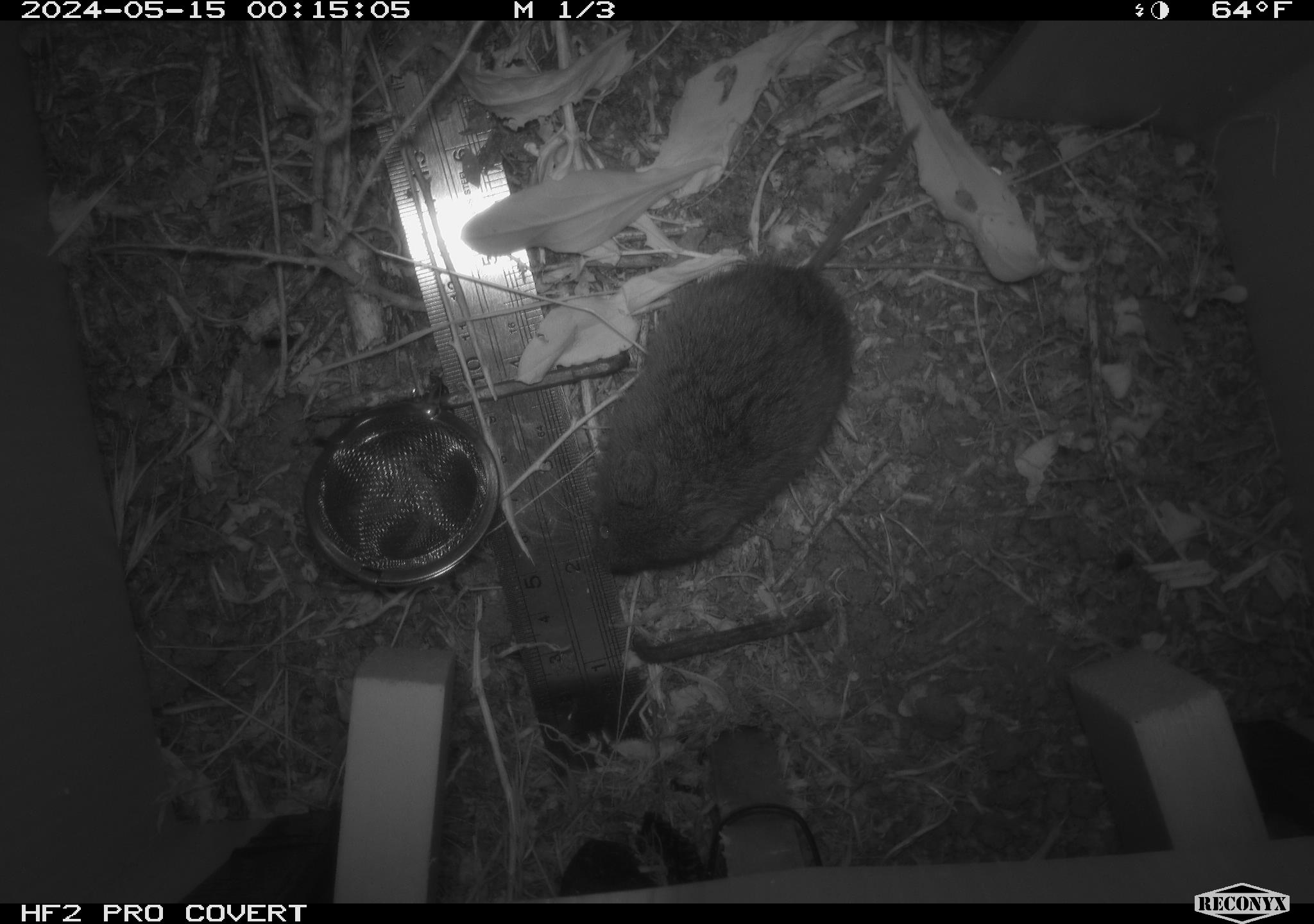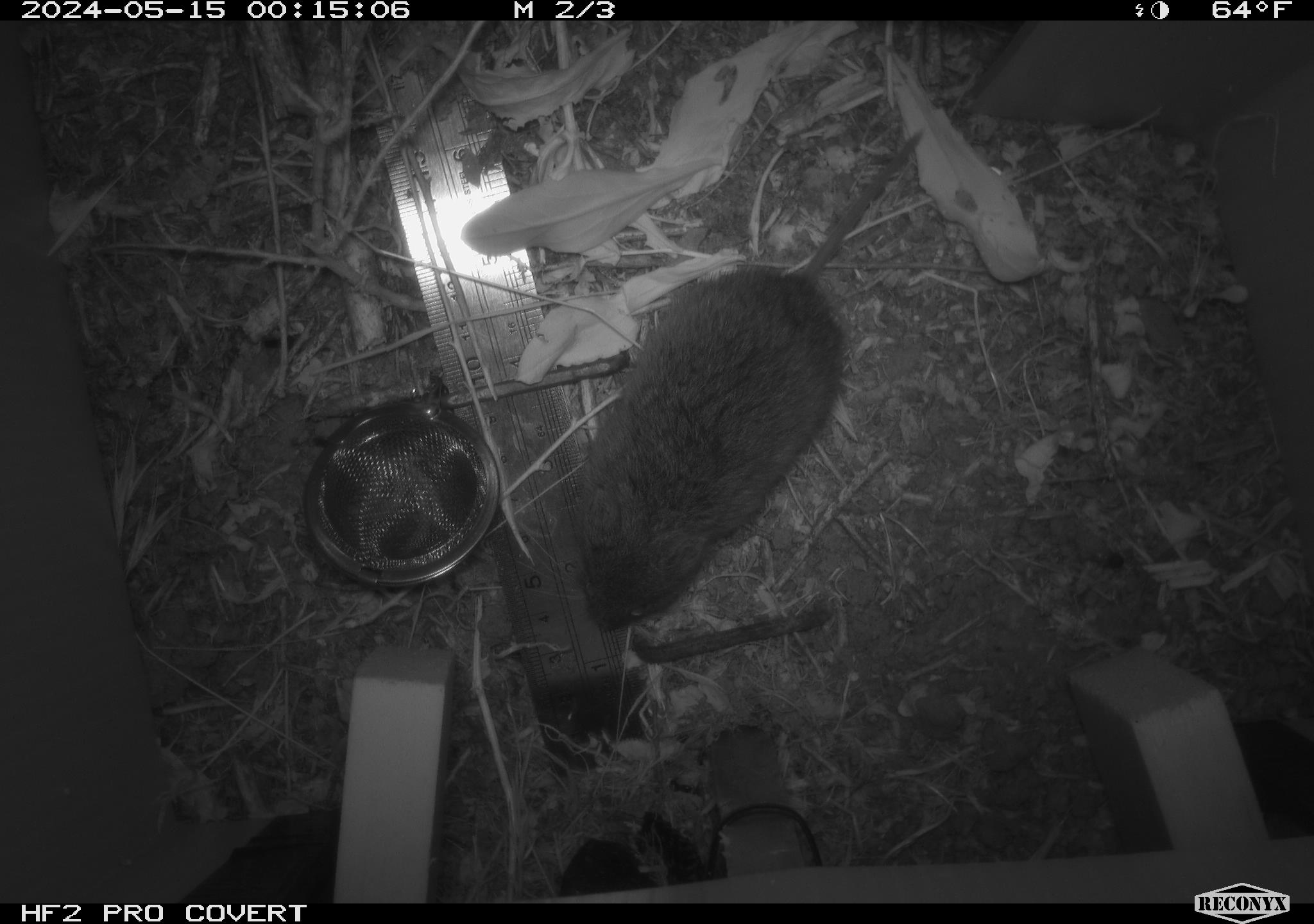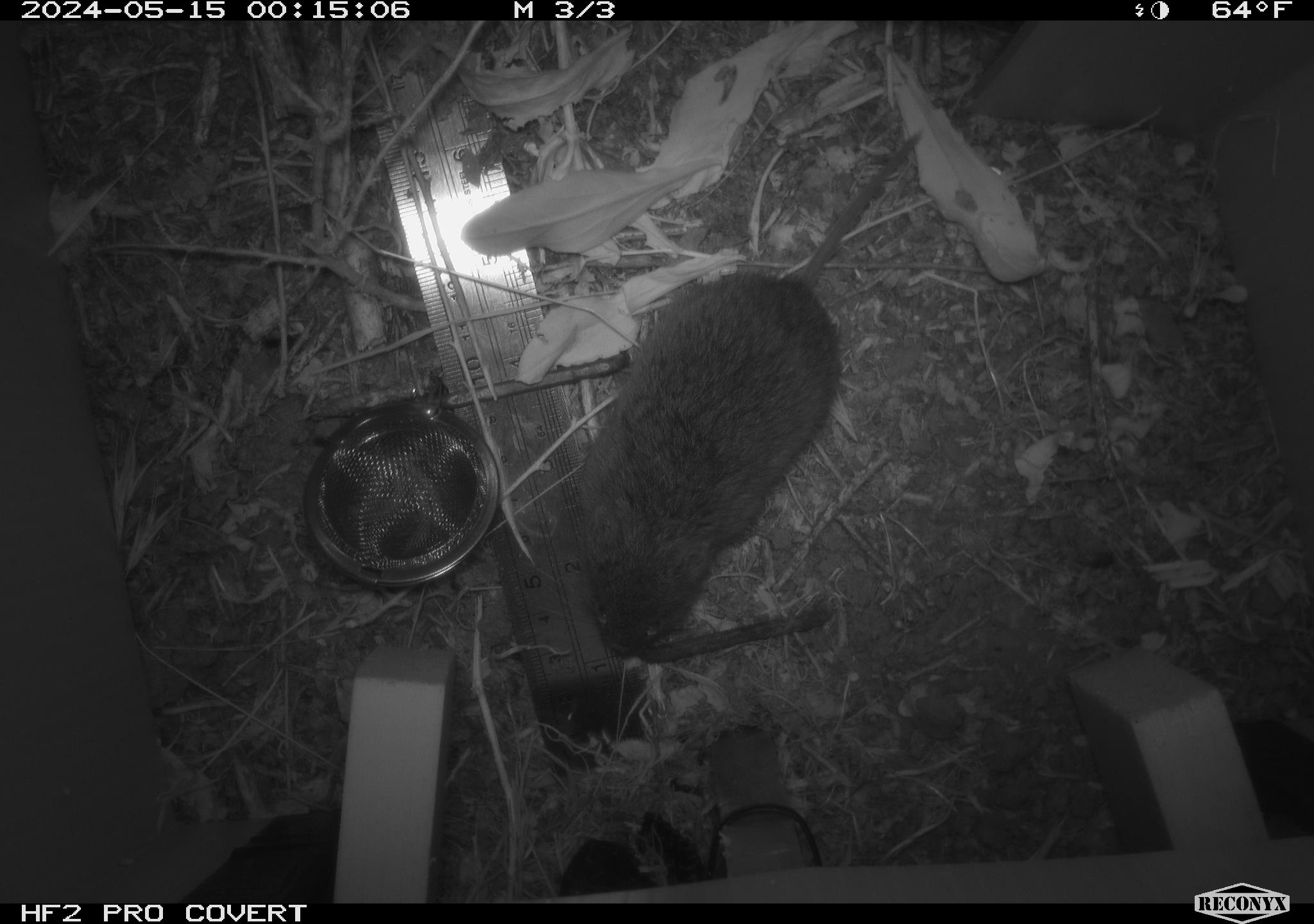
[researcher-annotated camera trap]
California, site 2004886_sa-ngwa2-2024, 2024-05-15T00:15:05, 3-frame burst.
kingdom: Animalia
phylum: Chordata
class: Mammalia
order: Rodentia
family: Cricetidae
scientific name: Arvicolinae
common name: voles, lemmings, and muskrats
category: arvicolinae subfamily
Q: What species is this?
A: Arvicolinae subfamily (voles, lemmings, and muskrats) (Arvicolinae).